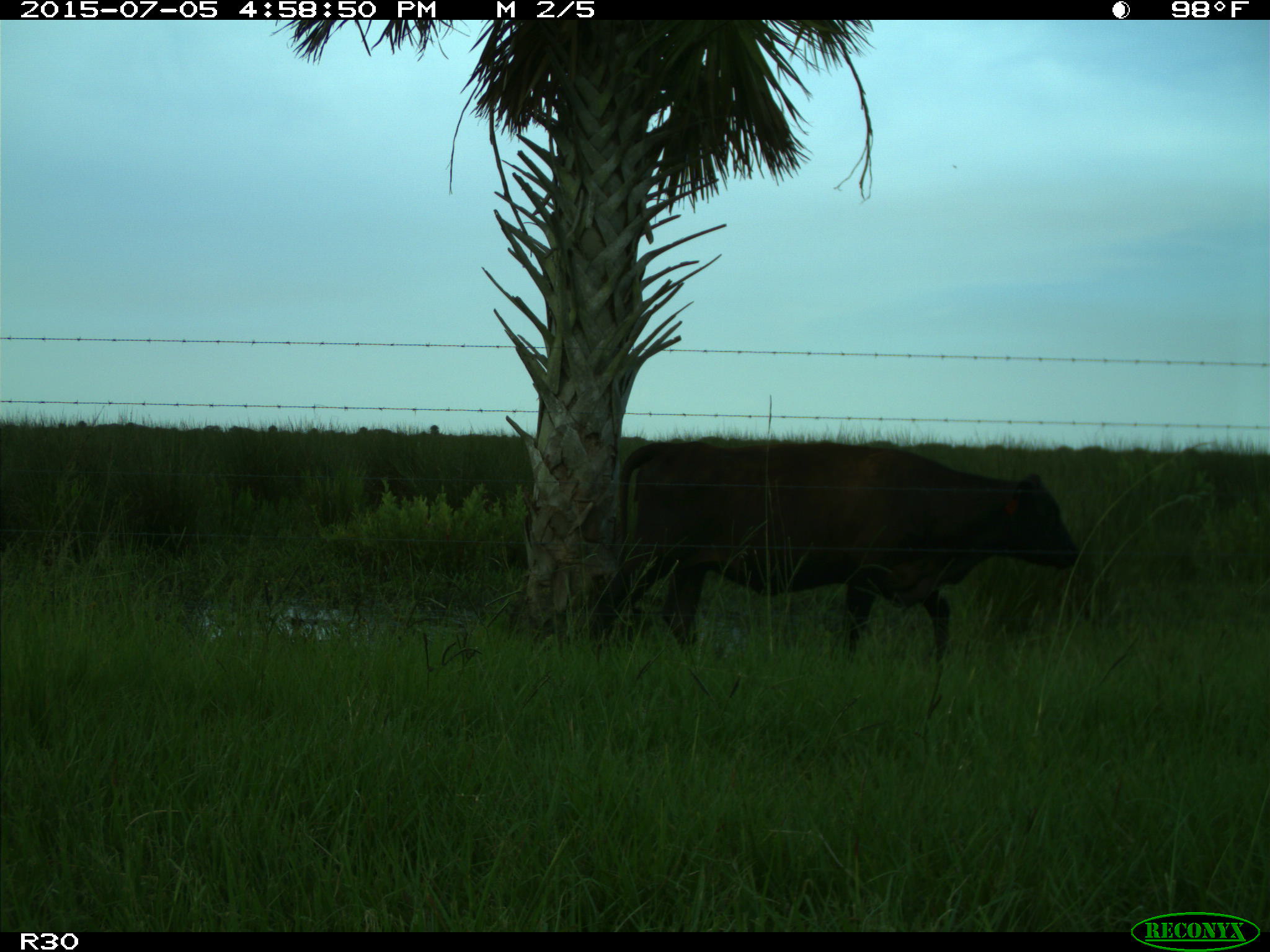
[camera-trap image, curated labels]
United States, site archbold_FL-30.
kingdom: Animalia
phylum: Chordata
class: Mammalia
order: Artiodactyla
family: Bovidae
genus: Bos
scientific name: Bos taurus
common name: domestic cow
Bos taurus (domestic cow).